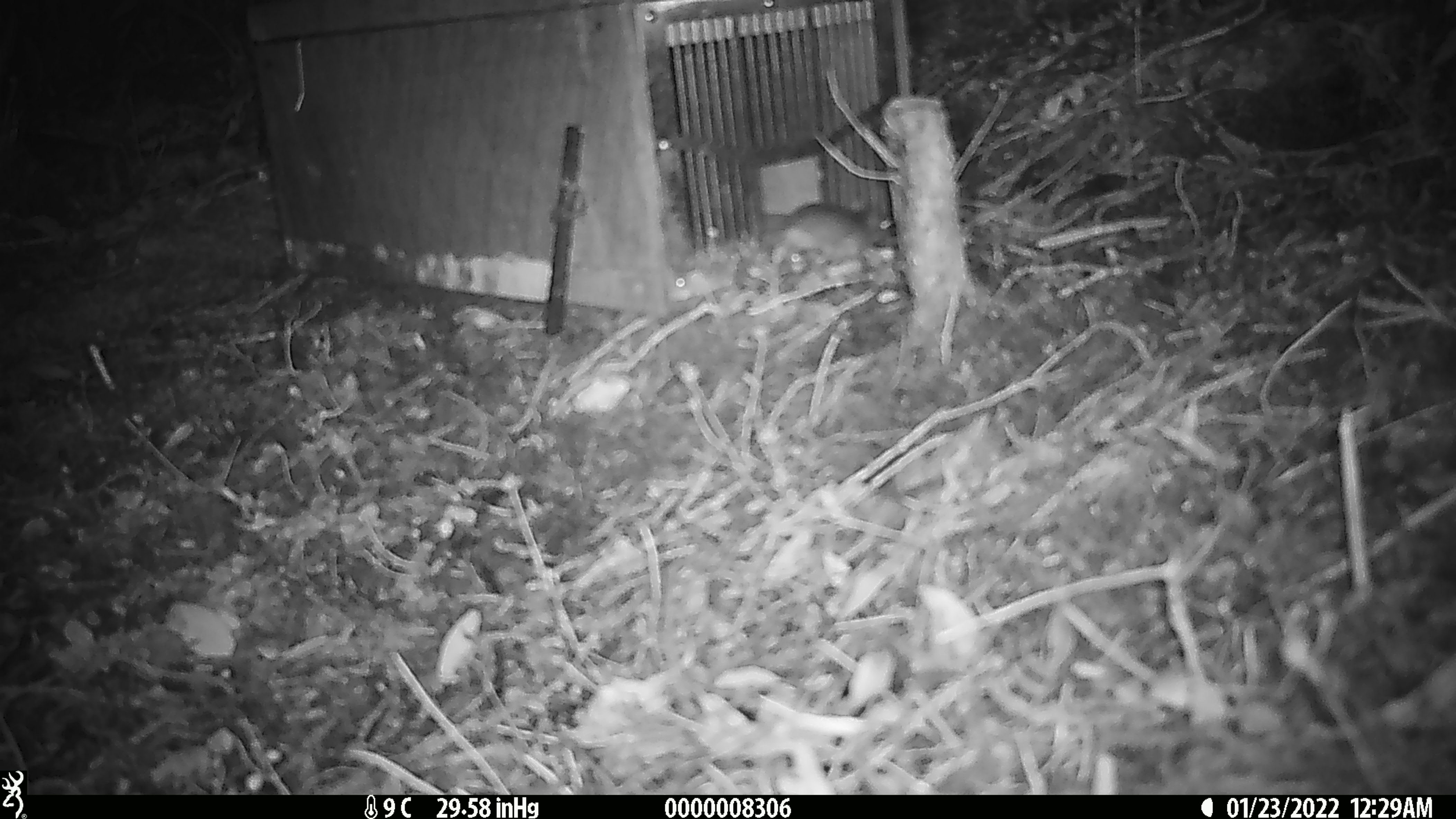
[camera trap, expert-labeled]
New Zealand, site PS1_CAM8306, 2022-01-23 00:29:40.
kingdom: Animalia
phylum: Chordata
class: Mammalia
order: Rodentia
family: Muridae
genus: Mus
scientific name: Mus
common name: mouse